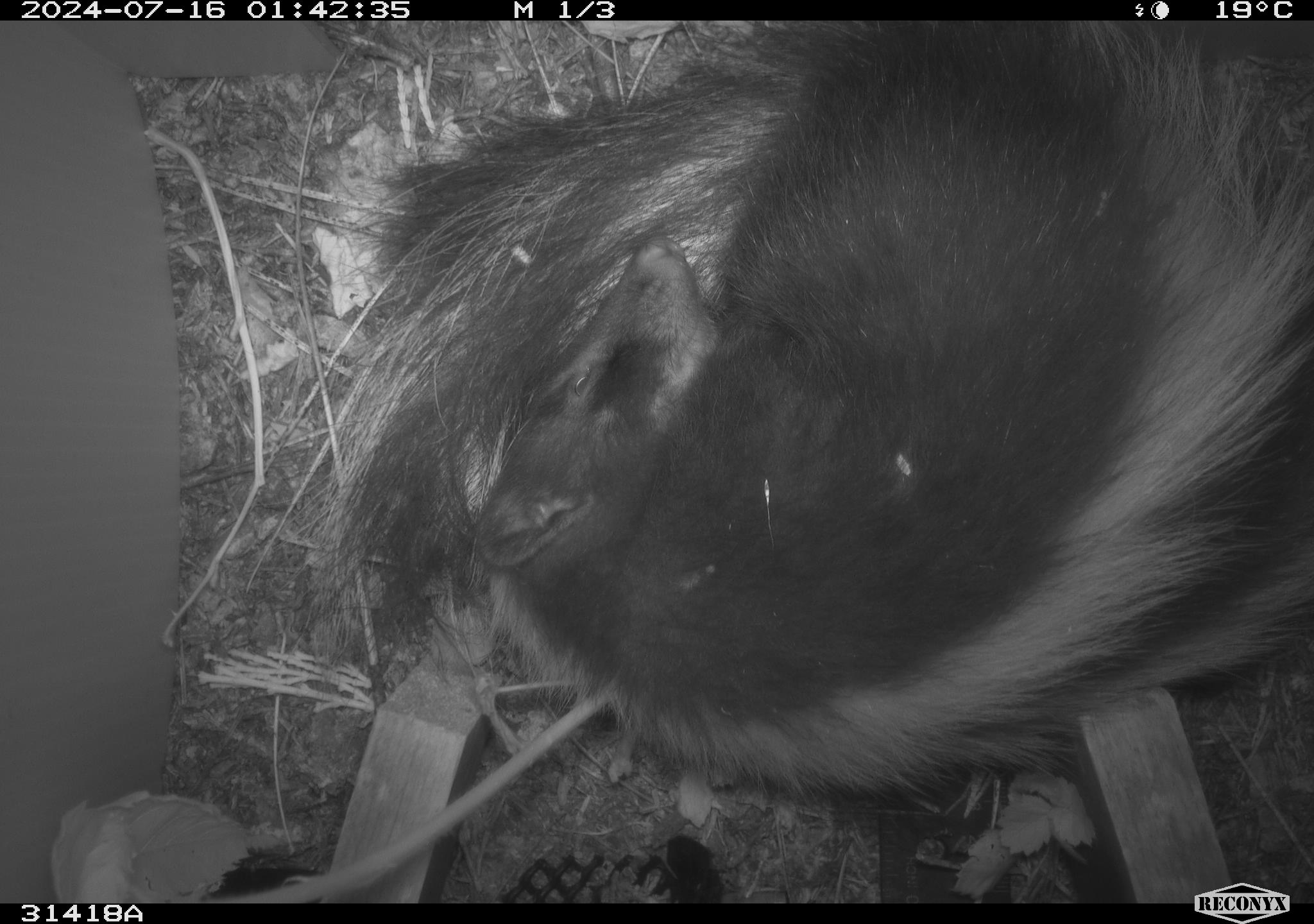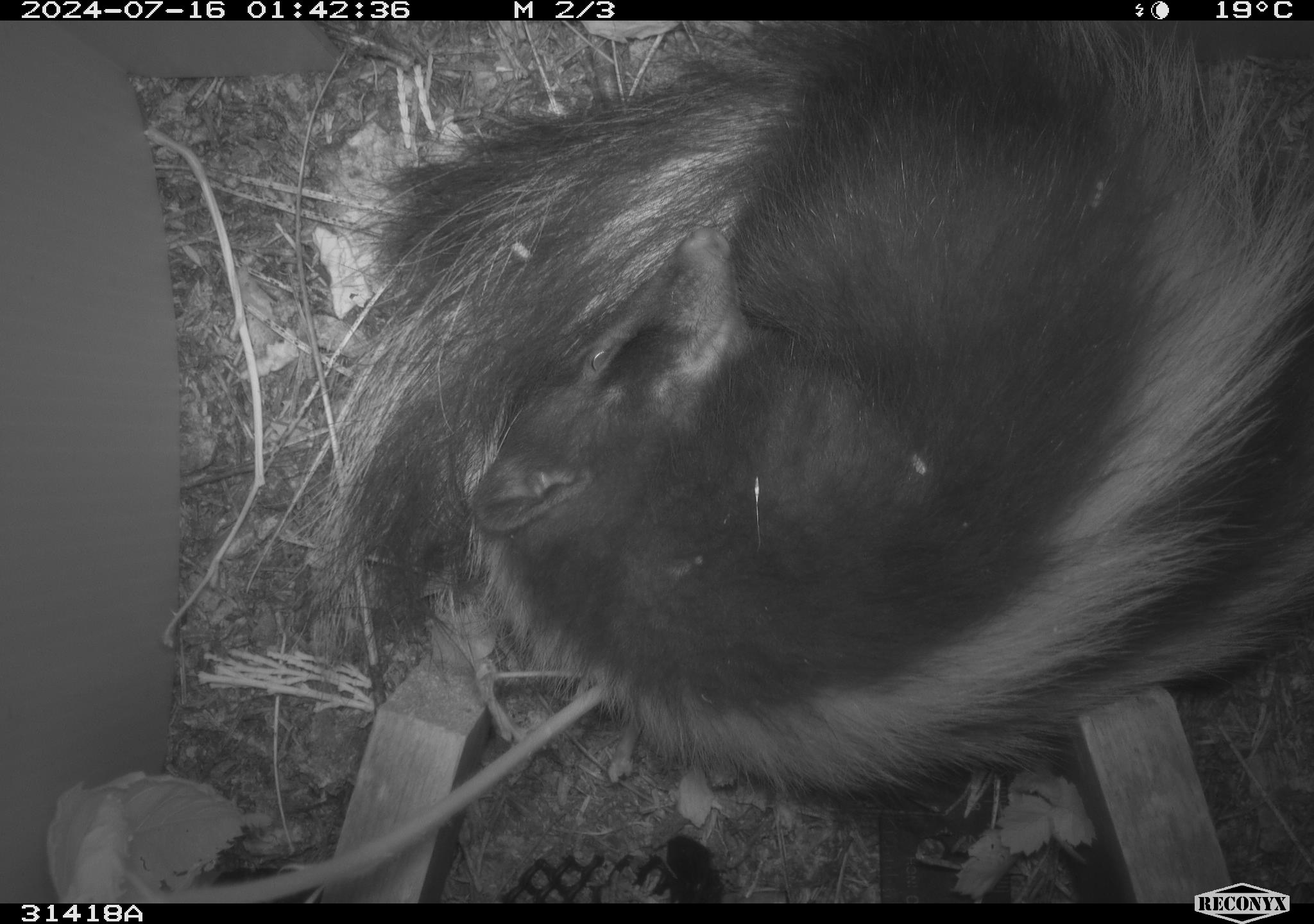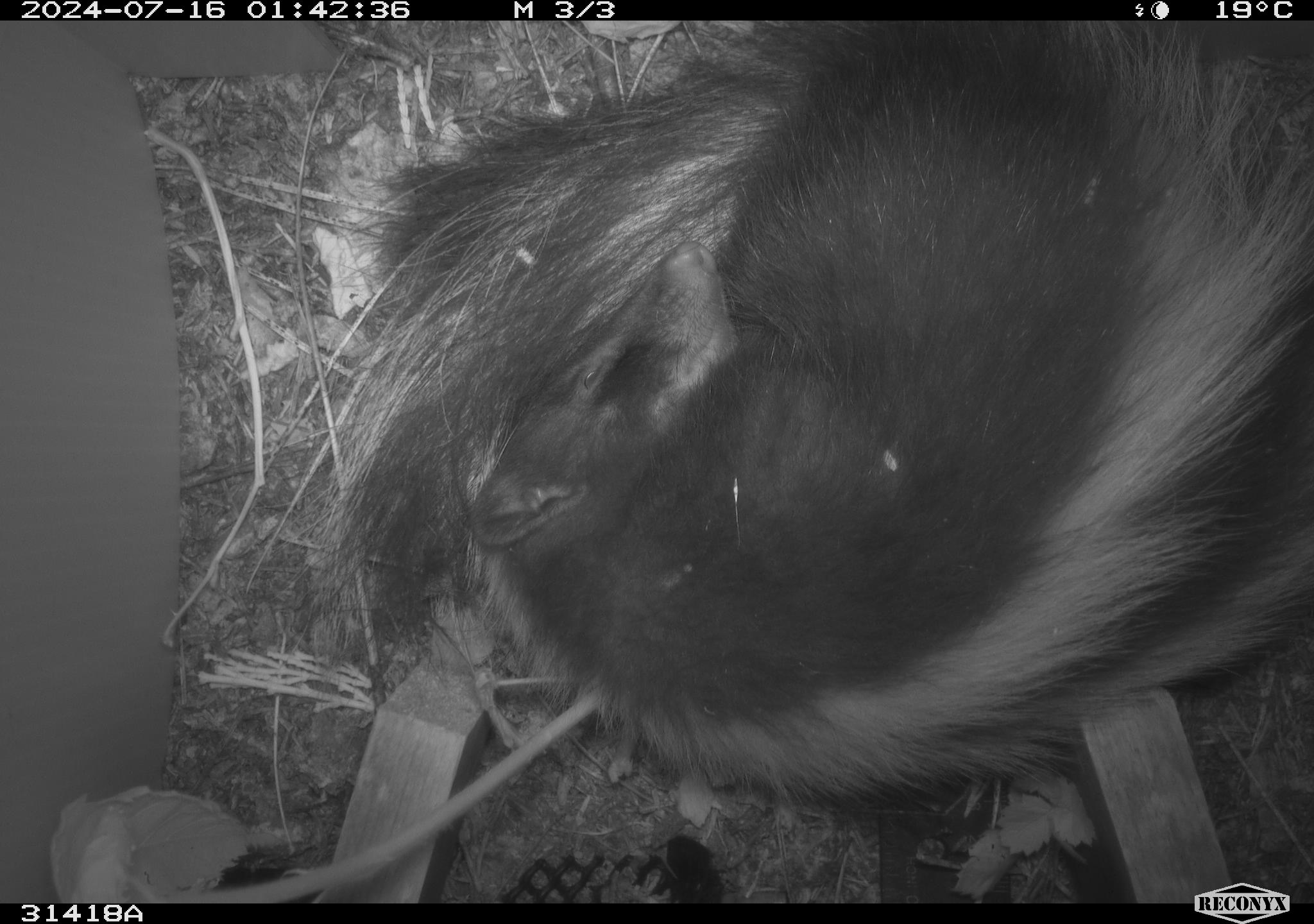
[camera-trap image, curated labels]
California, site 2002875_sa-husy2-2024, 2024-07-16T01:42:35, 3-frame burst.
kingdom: Animalia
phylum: Chordata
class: Mammalia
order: Carnivora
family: Mephitidae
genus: Mephitis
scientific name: Mephitis mephitis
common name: striped skunk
Striped skunk (Mephitis mephitis).